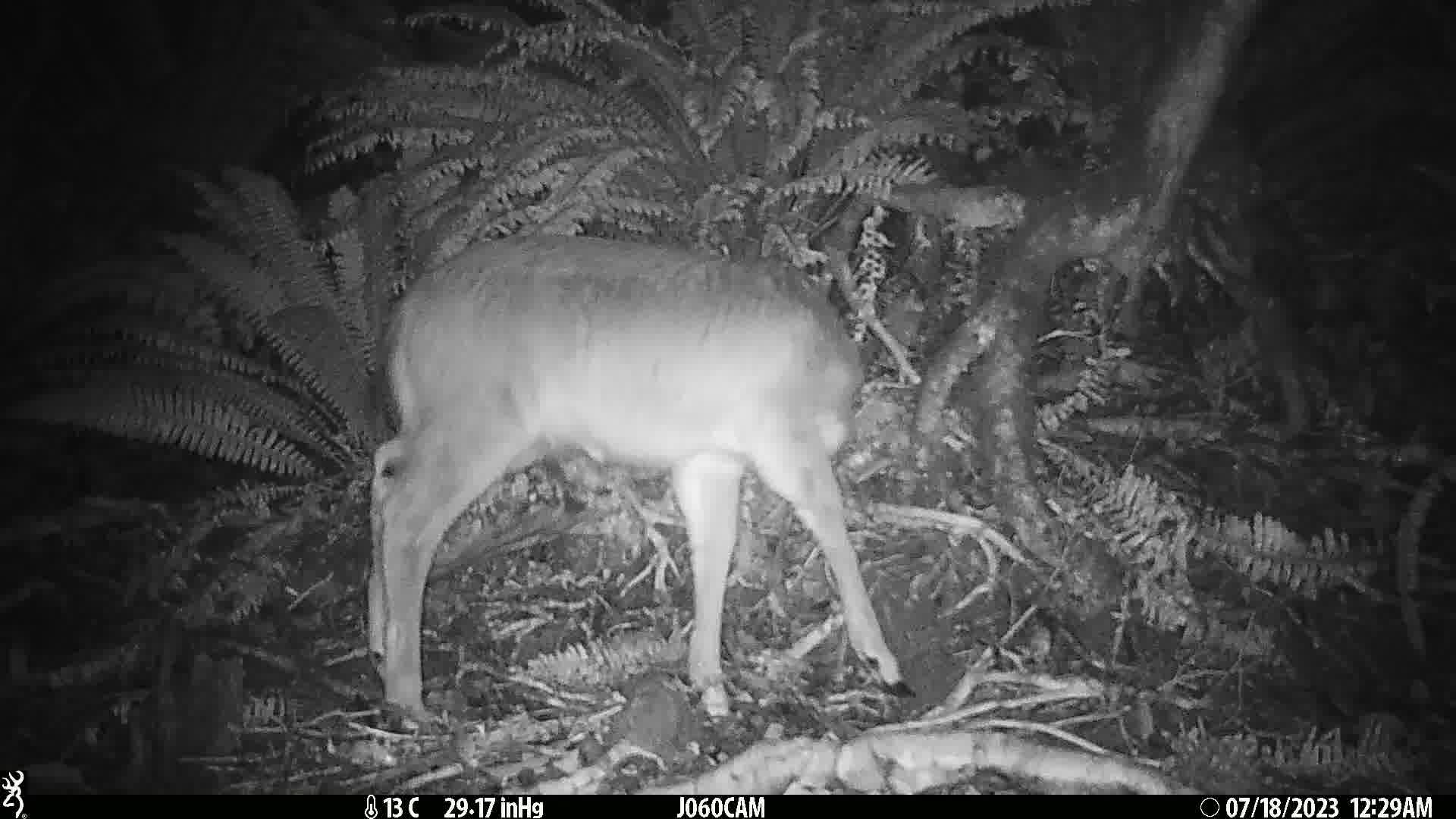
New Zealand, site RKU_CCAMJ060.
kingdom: Animalia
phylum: Chordata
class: Mammalia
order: Artiodactyla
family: Cervidae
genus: Odocoileus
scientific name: Odocoileus virginianus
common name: white-tailed deer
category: white tailed deer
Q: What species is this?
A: White tailed deer (white-tailed deer) (Odocoileus virginianus).